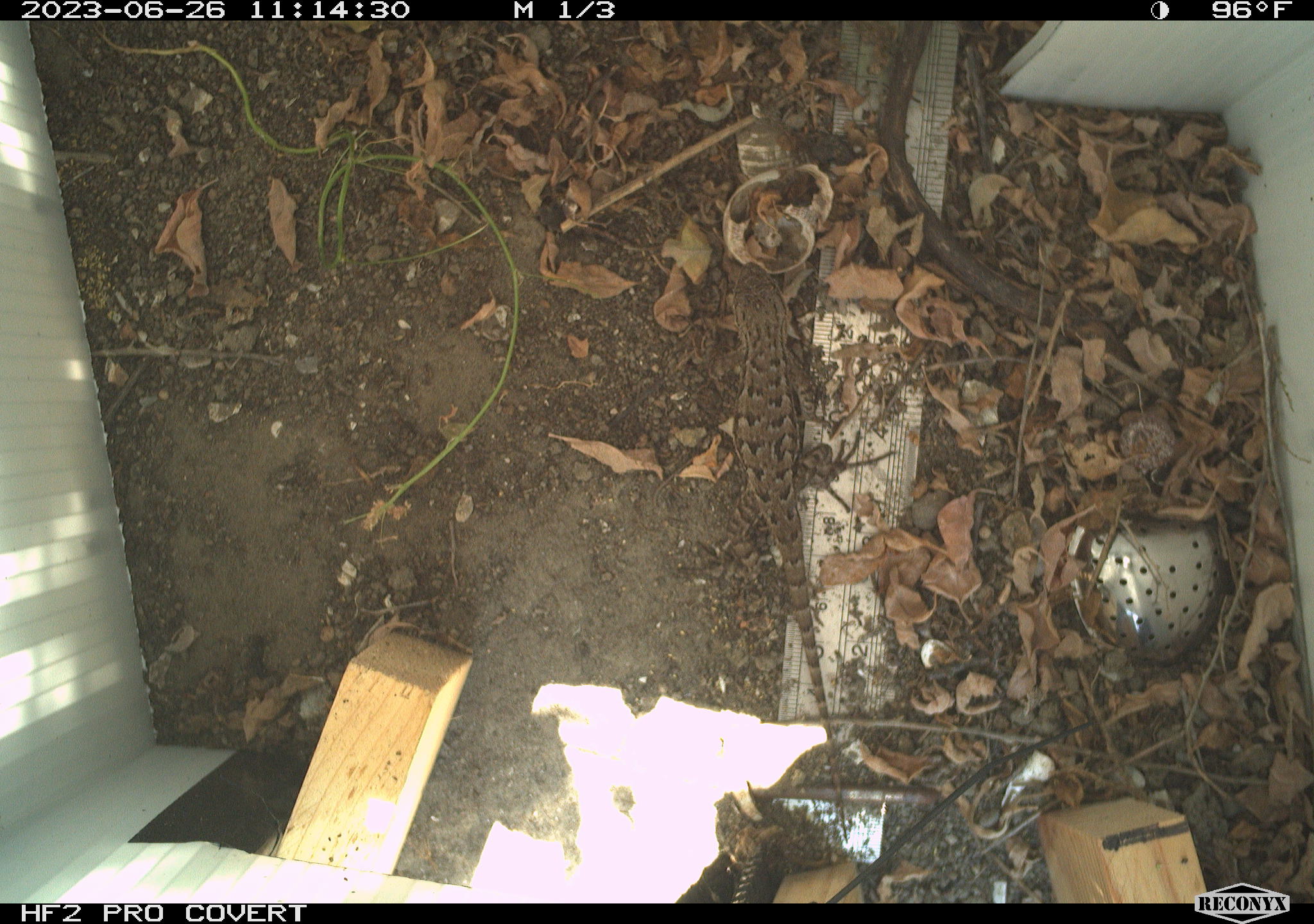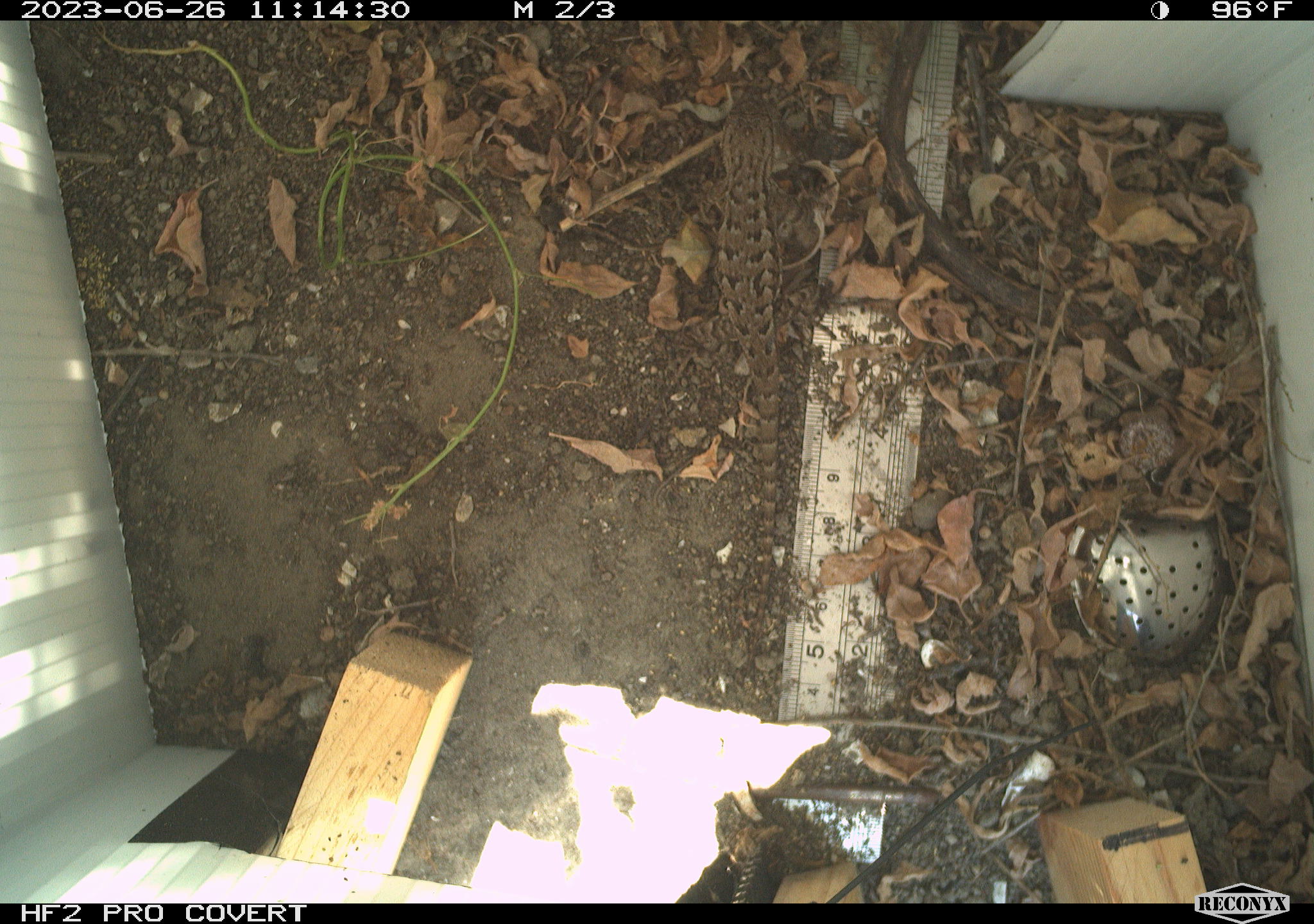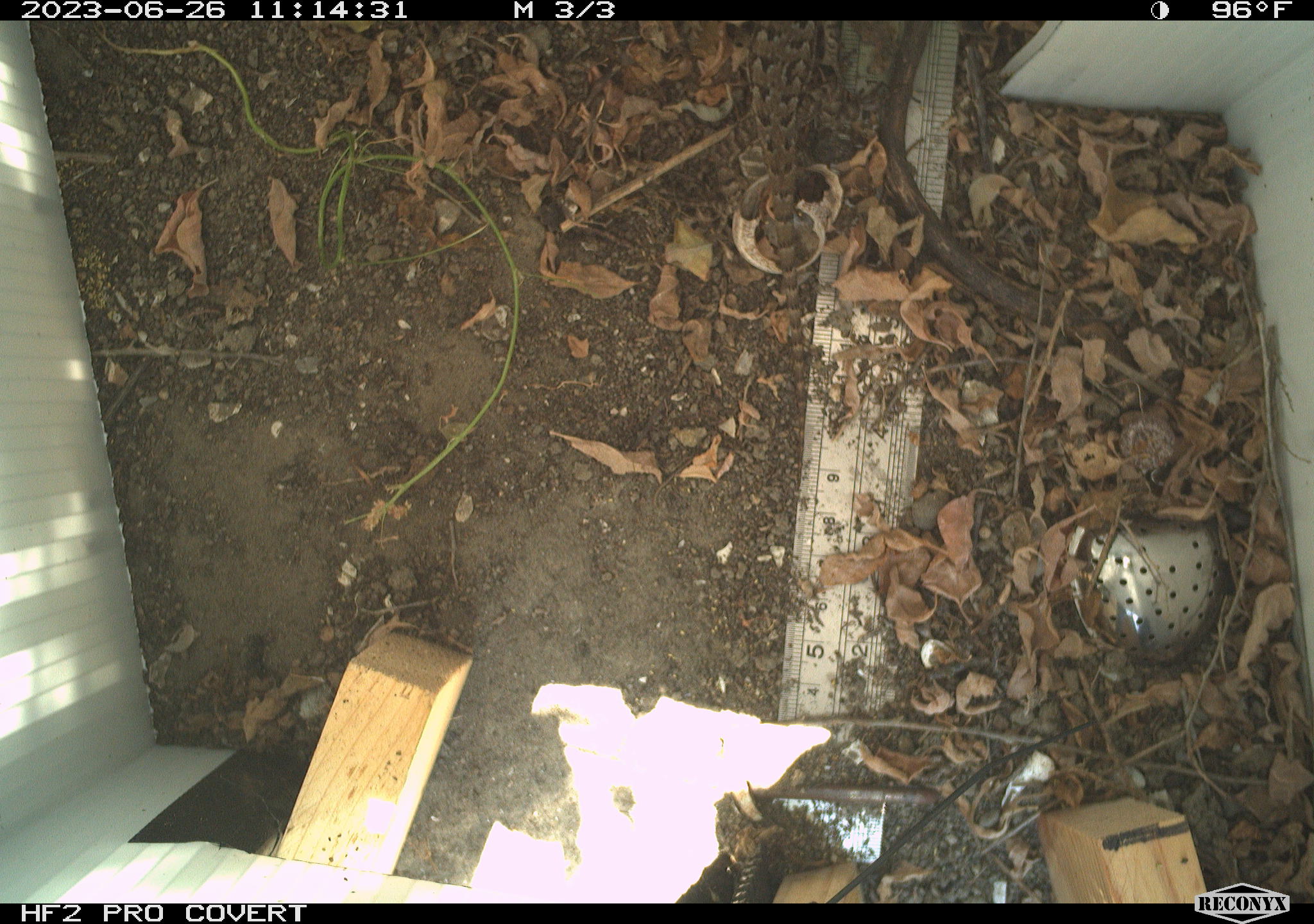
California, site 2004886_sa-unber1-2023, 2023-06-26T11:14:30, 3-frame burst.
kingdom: Animalia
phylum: Chordata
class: Reptilia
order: Squamata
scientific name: Squamata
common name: lizards and snakes